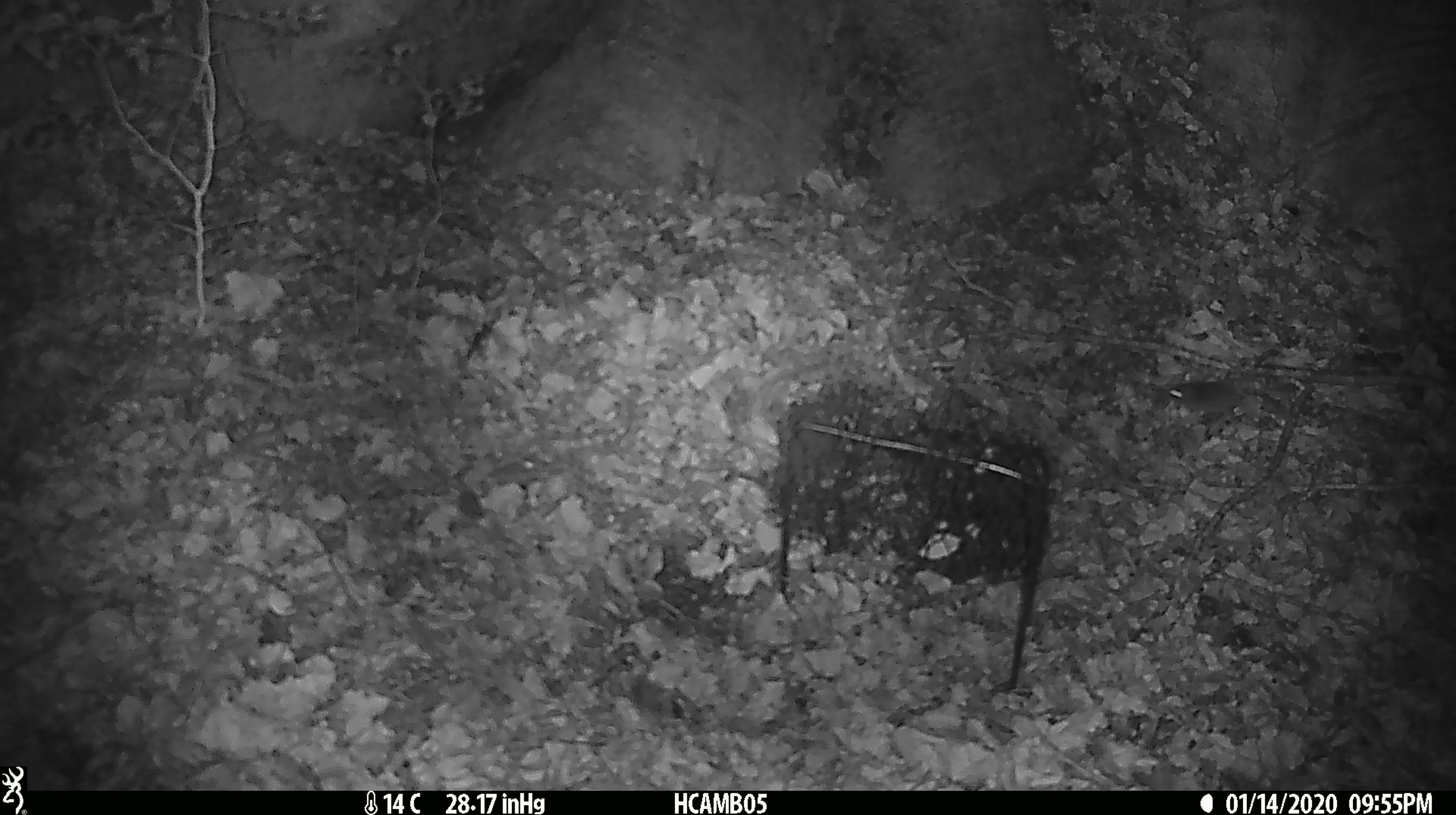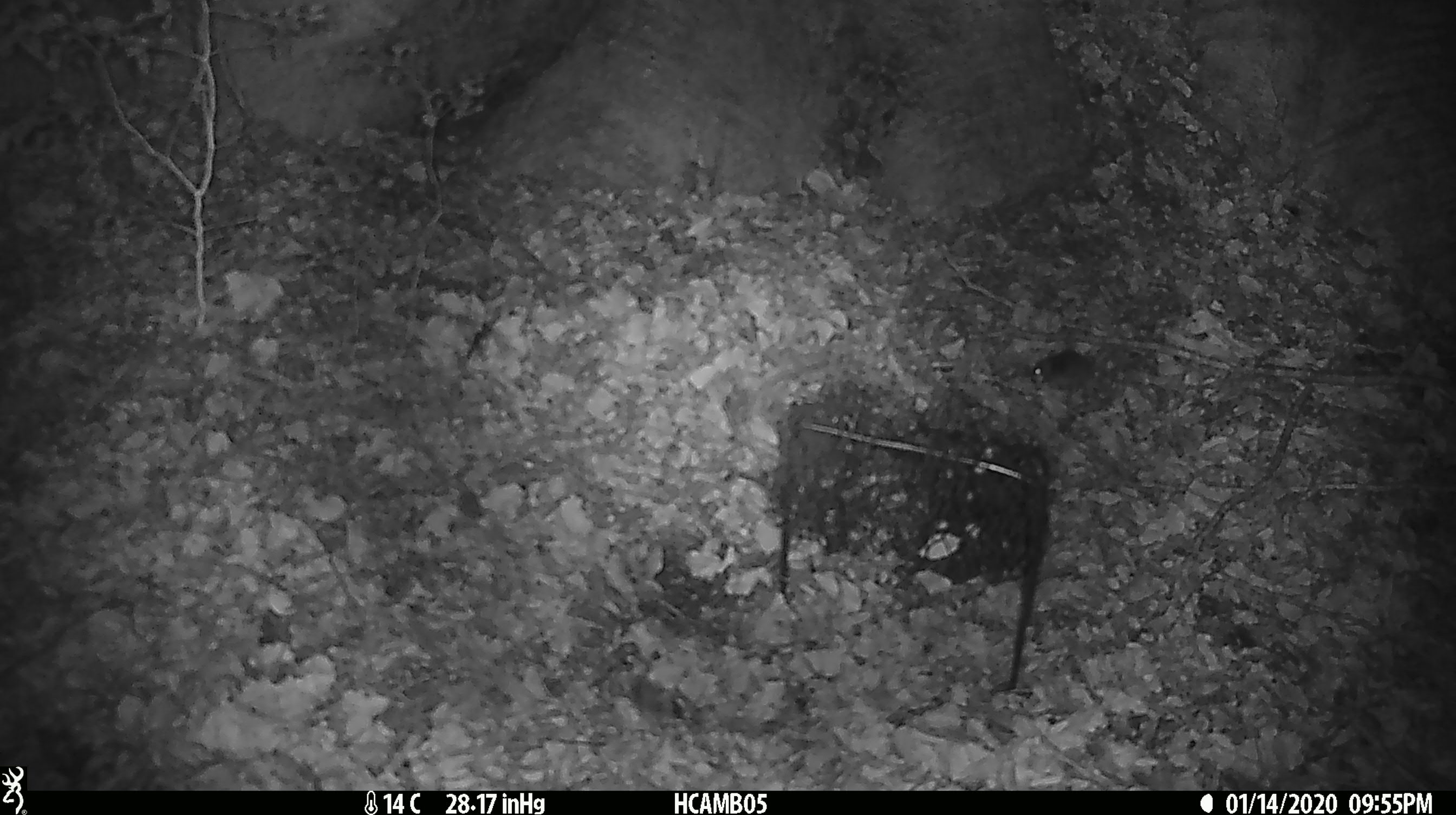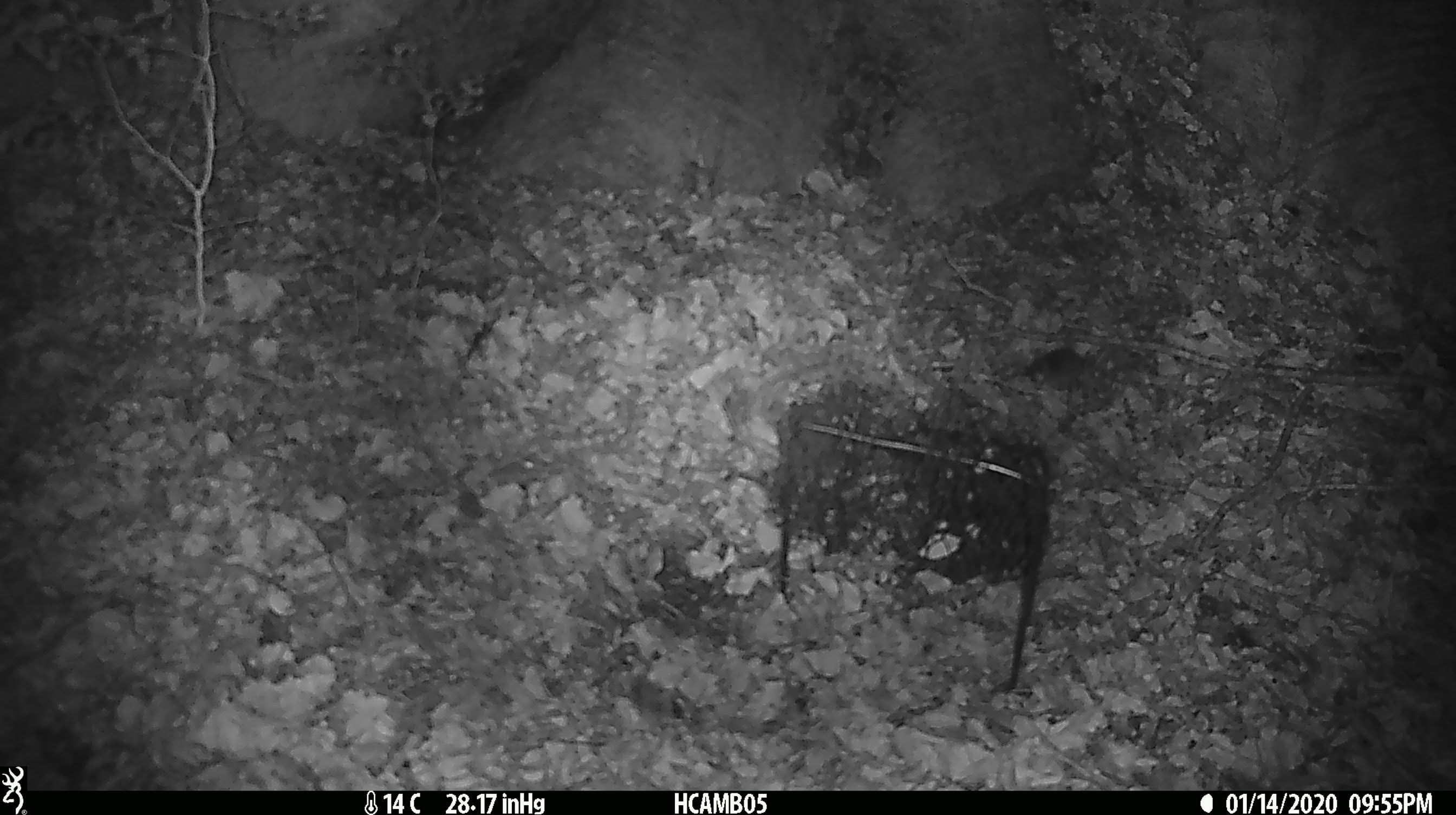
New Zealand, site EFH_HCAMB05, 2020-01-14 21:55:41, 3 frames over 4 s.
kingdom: Animalia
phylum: Chordata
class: Mammalia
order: Rodentia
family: Muridae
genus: Mus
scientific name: Mus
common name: mouse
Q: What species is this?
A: Mouse (Mus).